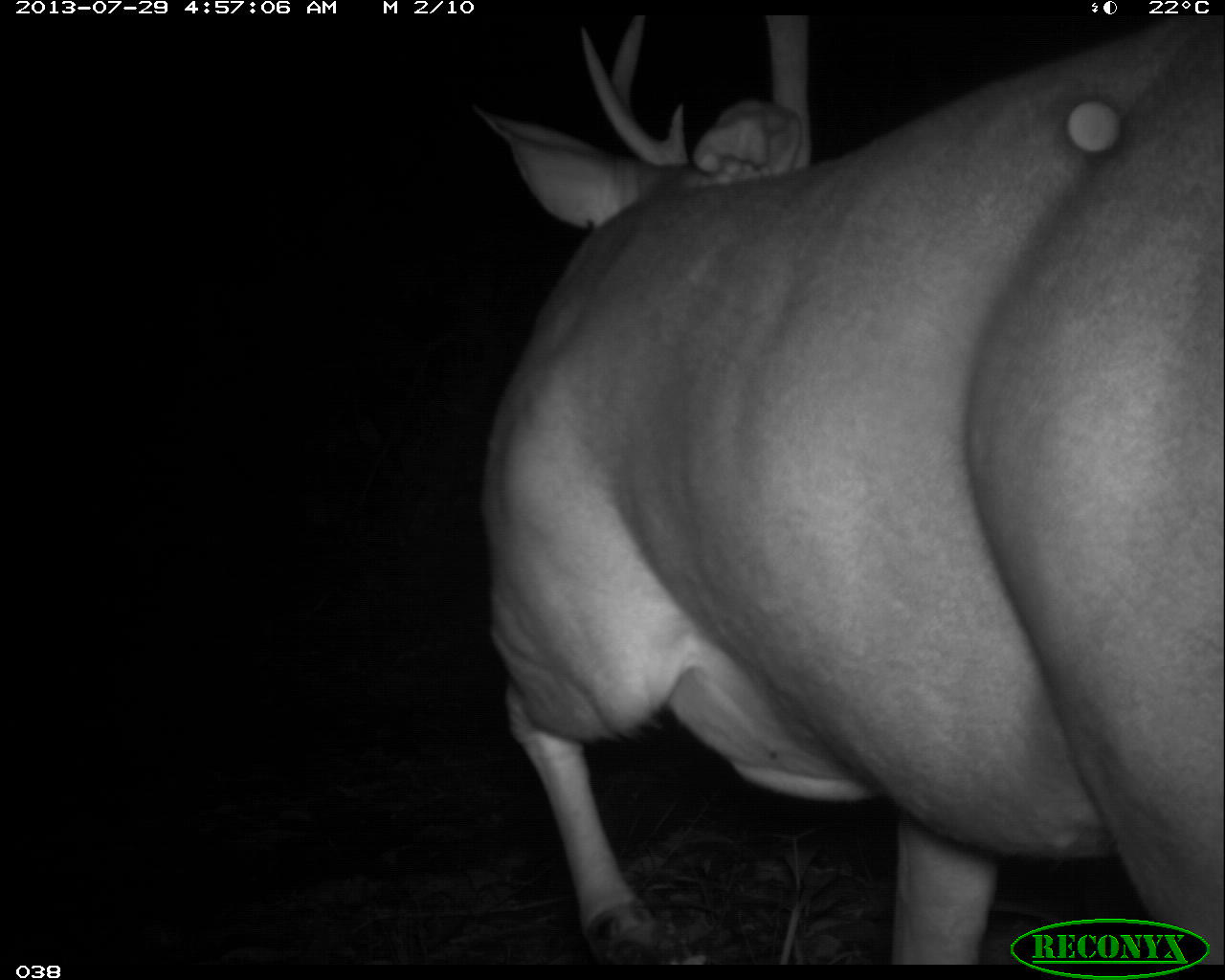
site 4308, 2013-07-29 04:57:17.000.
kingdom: Animalia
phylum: Chordata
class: Mammalia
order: Artiodactyla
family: Cervidae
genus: Odocoileus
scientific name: Odocoileus virginianus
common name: white-tailed deer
Odocoileus virginianus (white-tailed deer), count 1, sex male.